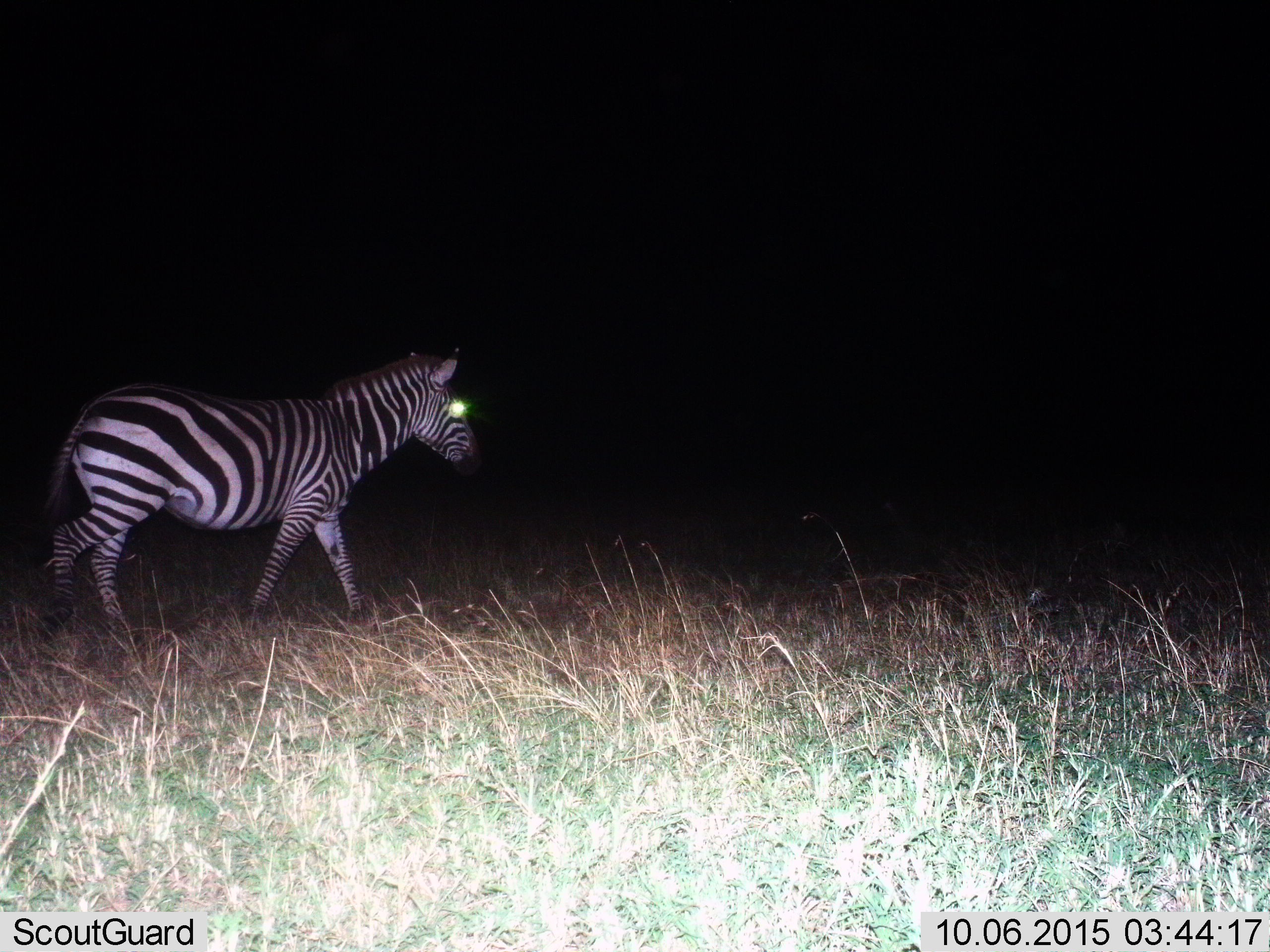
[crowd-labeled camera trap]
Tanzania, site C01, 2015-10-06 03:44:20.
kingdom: Animalia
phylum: Chordata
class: Mammalia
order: Perissodactyla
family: Equidae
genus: Equus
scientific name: Equus quagga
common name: plains zebra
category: zebra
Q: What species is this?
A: Zebra (plains zebra) (Equus quagga).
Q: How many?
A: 1.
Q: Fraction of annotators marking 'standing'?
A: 11%.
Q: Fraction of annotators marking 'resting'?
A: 0%.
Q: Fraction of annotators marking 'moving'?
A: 95%.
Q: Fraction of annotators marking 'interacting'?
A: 0%.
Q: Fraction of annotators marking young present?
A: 0%.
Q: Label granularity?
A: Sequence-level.